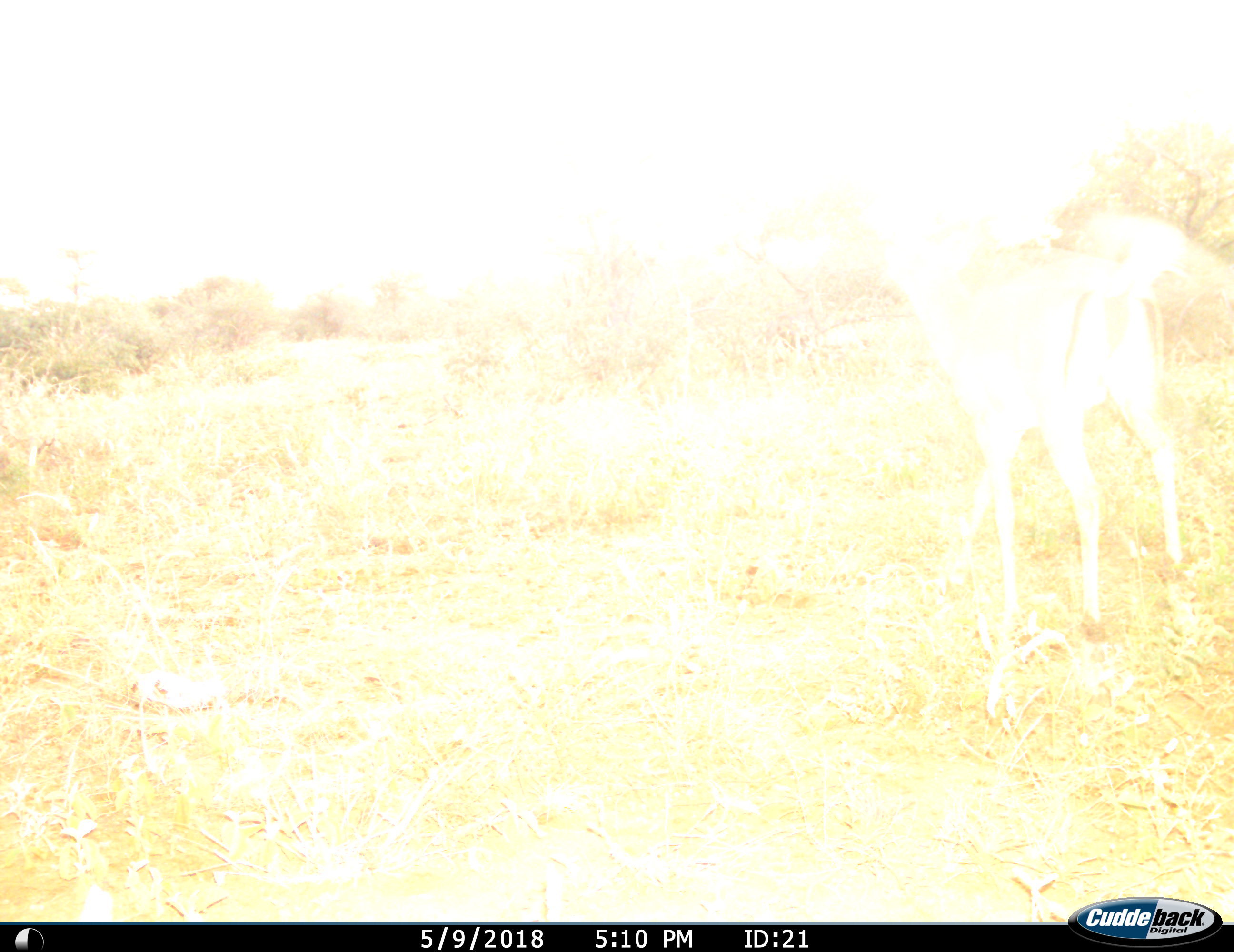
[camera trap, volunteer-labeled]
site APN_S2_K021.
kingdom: Animalia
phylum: Chordata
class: Mammalia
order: Artiodactyla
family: Bovidae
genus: Aepyceros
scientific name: Aepyceros melampus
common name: impala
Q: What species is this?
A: Impala (Aepyceros melampus).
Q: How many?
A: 1.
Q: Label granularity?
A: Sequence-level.